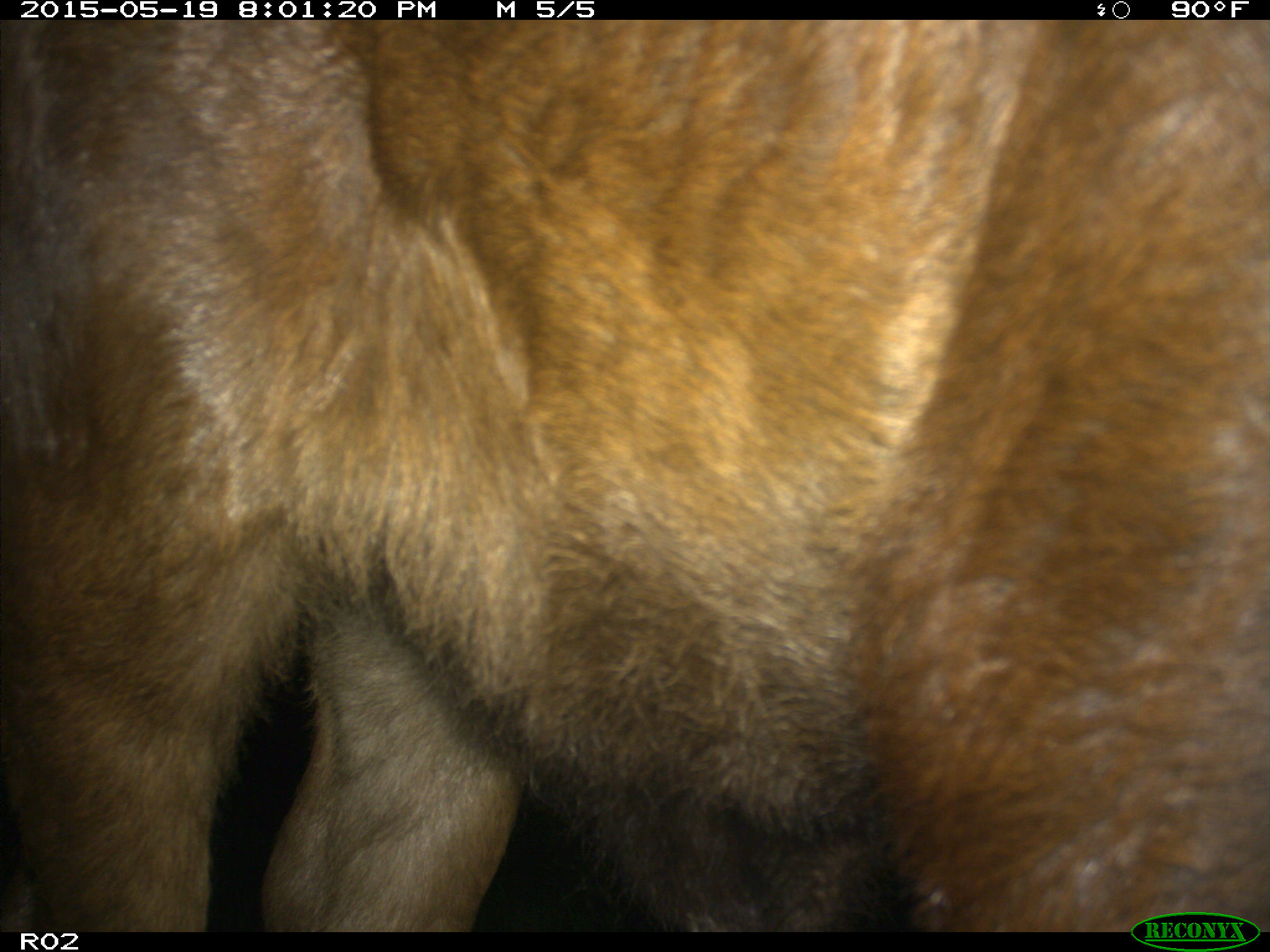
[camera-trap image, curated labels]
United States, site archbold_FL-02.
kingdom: Animalia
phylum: Chordata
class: Mammalia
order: Artiodactyla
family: Bovidae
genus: Bos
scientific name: Bos taurus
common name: domestic cow